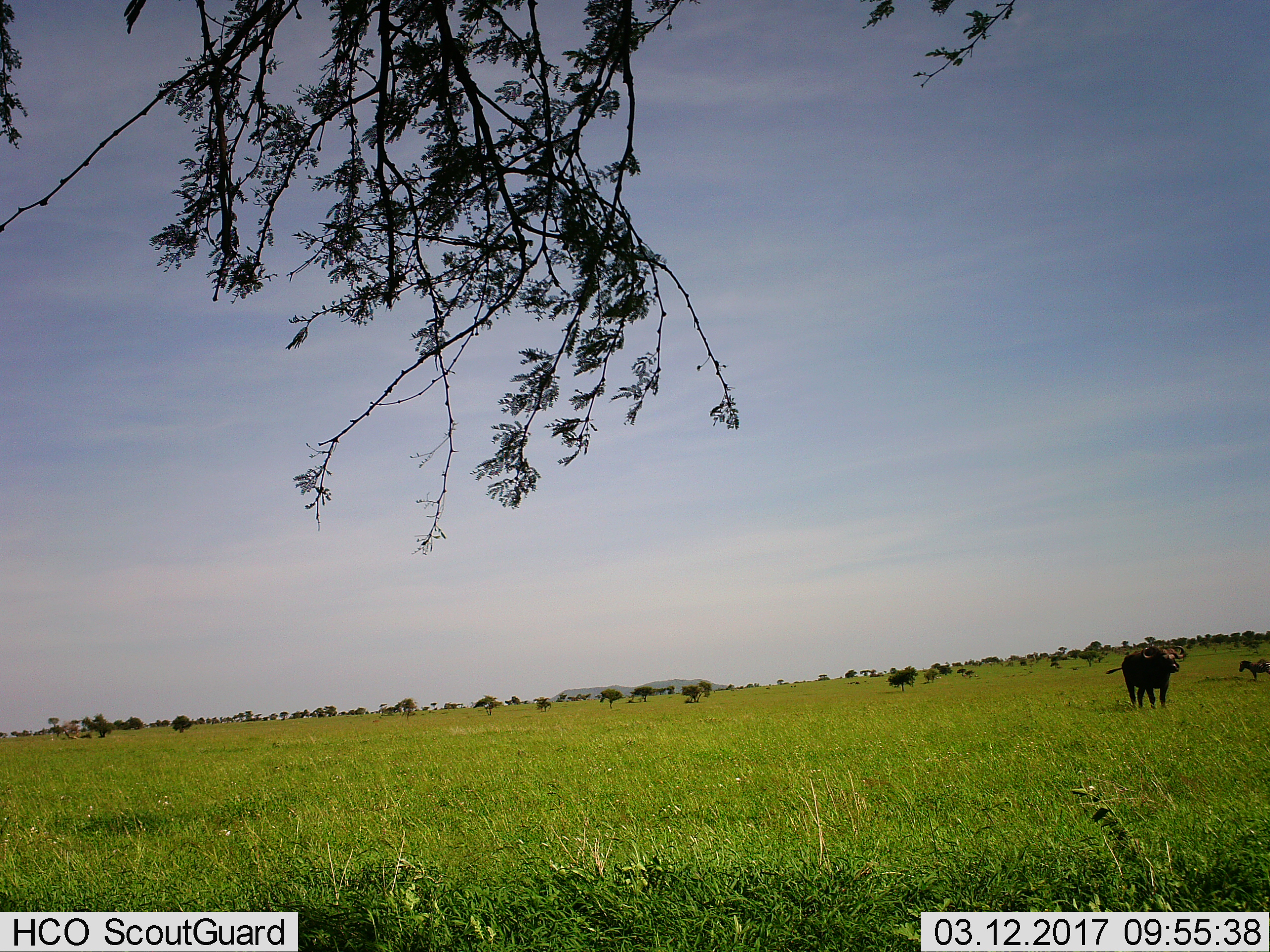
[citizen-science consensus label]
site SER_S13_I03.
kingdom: Animalia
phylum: Chordata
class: Mammalia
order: Artiodactyla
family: Bovidae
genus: Syncerus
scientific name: Syncerus caffer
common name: african buffalo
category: buffalo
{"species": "buffalo (african buffalo) (Syncerus caffer)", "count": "1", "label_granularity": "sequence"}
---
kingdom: Animalia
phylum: Chordata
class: Mammalia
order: Perissodactyla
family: Equidae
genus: Equus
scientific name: Equus quagga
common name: plains zebra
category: zebraplains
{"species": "zebraplains (plains zebra) (Equus quagga)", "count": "1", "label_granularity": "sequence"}